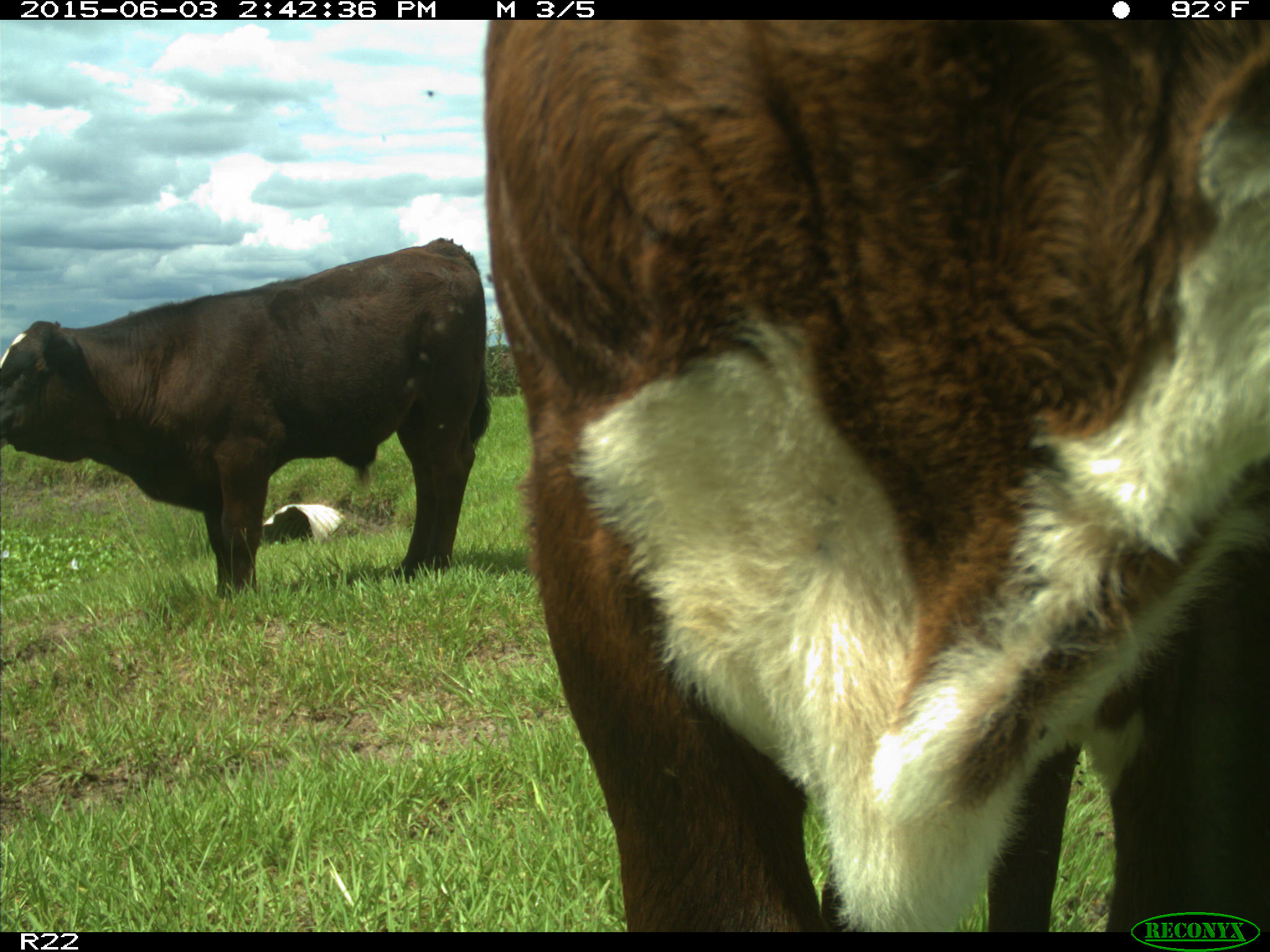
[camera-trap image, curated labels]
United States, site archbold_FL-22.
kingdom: Animalia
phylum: Chordata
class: Mammalia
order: Artiodactyla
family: Bovidae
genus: Bos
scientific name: Bos taurus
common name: domestic cow